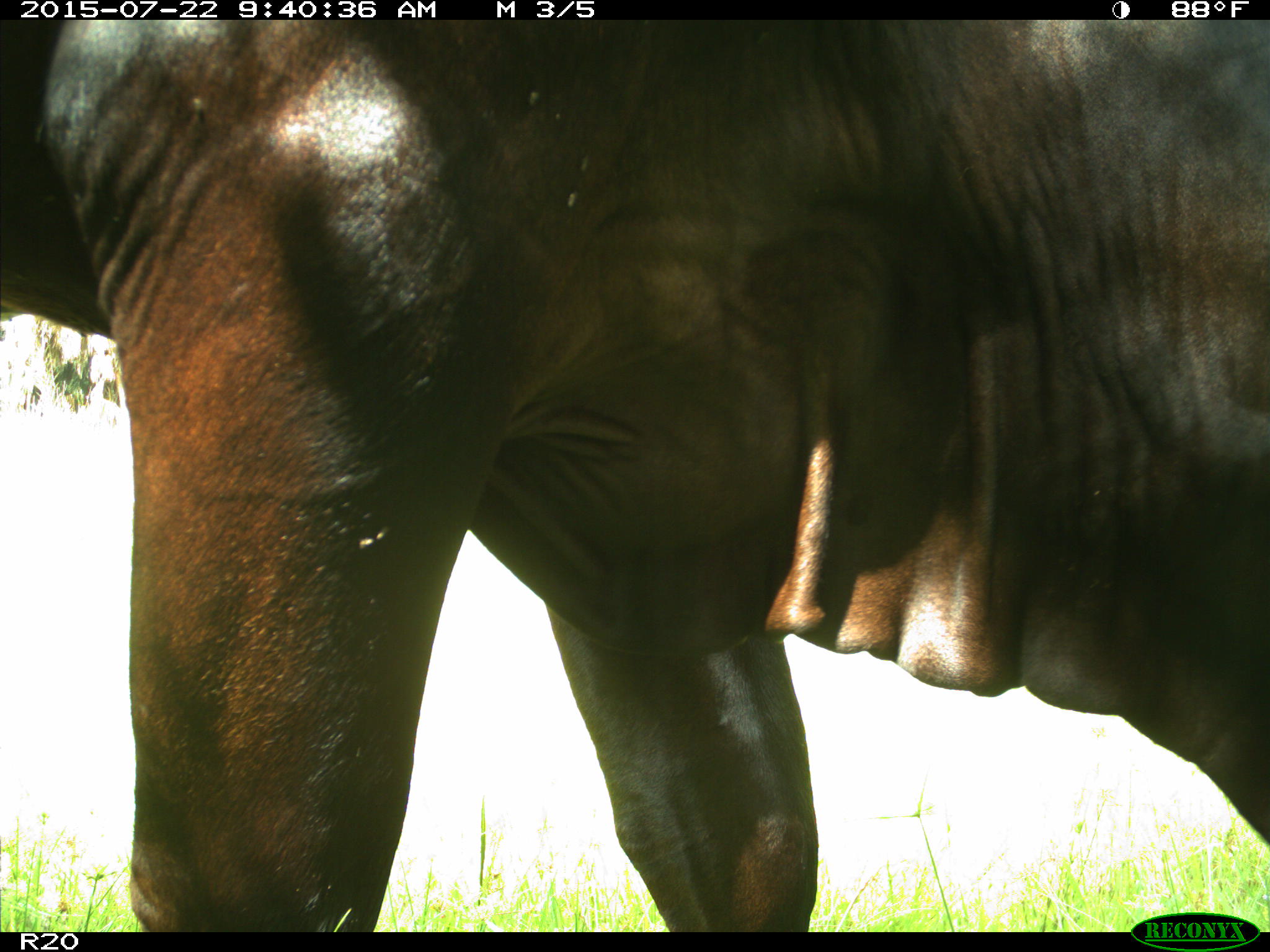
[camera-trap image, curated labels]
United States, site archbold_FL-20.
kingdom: Animalia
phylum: Chordata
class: Mammalia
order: Artiodactyla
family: Bovidae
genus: Bos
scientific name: Bos taurus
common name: domestic cow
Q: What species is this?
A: Bos taurus (domestic cow).